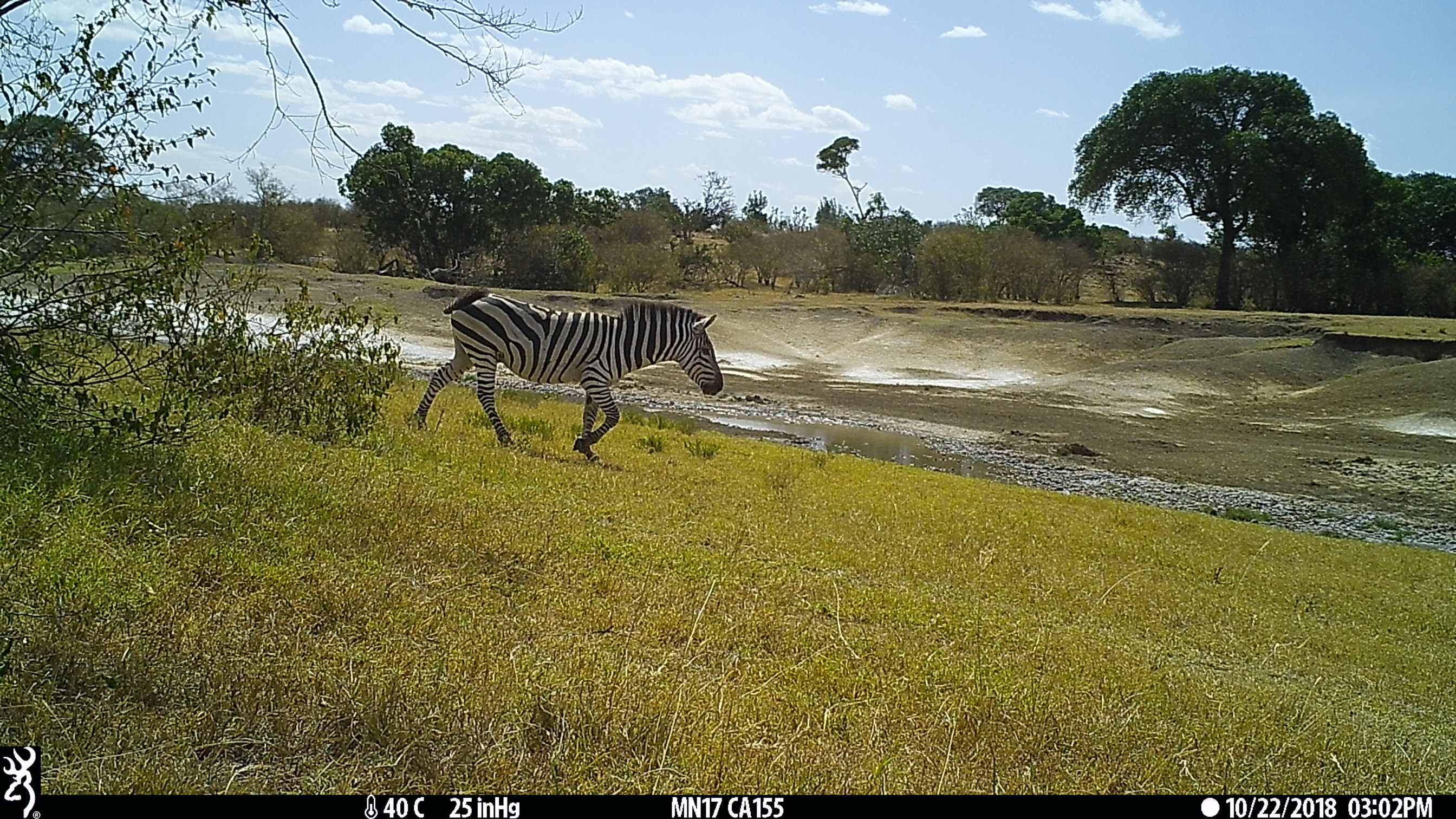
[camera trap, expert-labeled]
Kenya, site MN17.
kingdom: Animalia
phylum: Chordata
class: Mammalia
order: Perissodactyla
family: Equidae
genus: Equus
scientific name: Equus quagga burchellii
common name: burchell's zebra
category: zebra